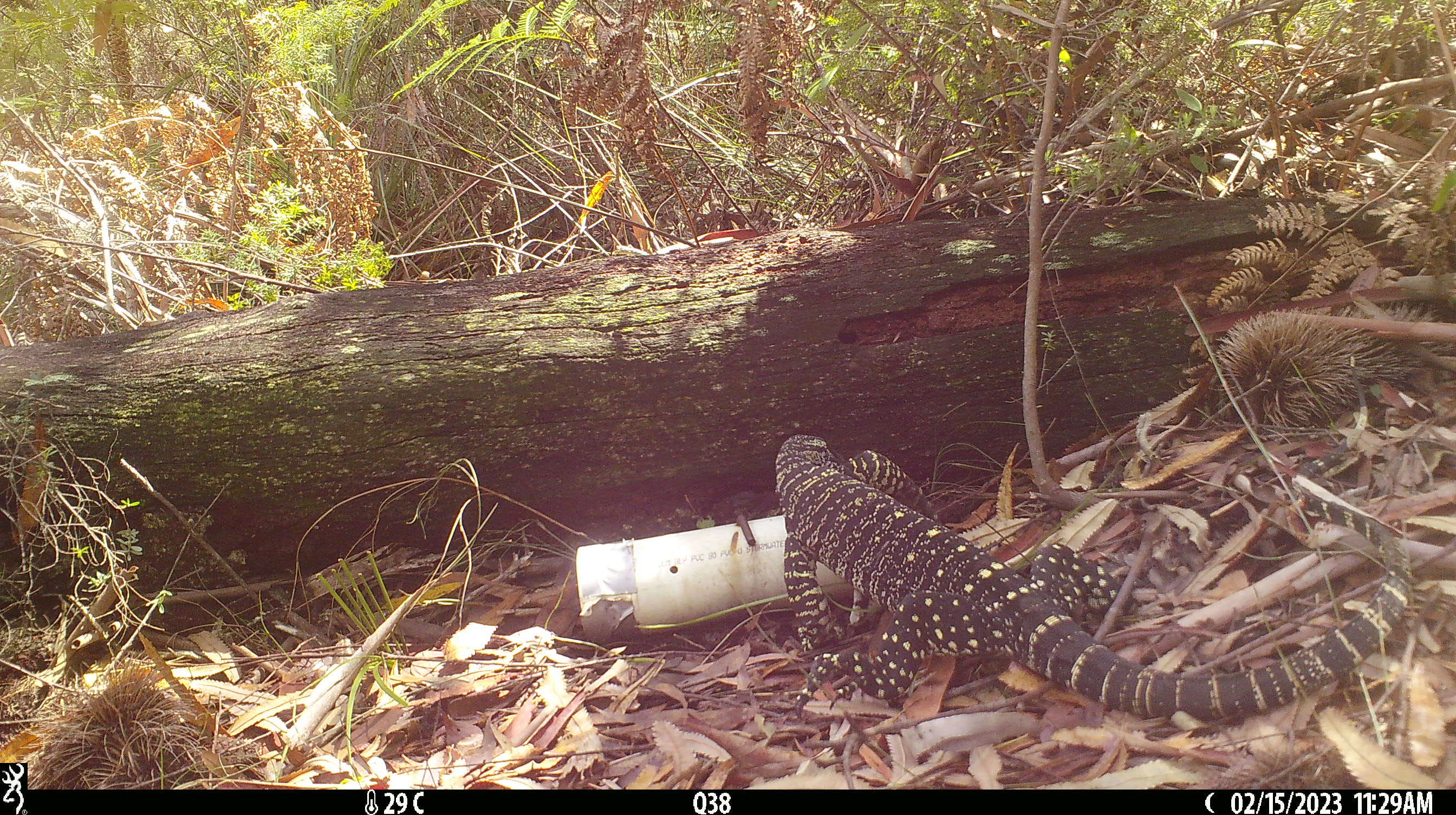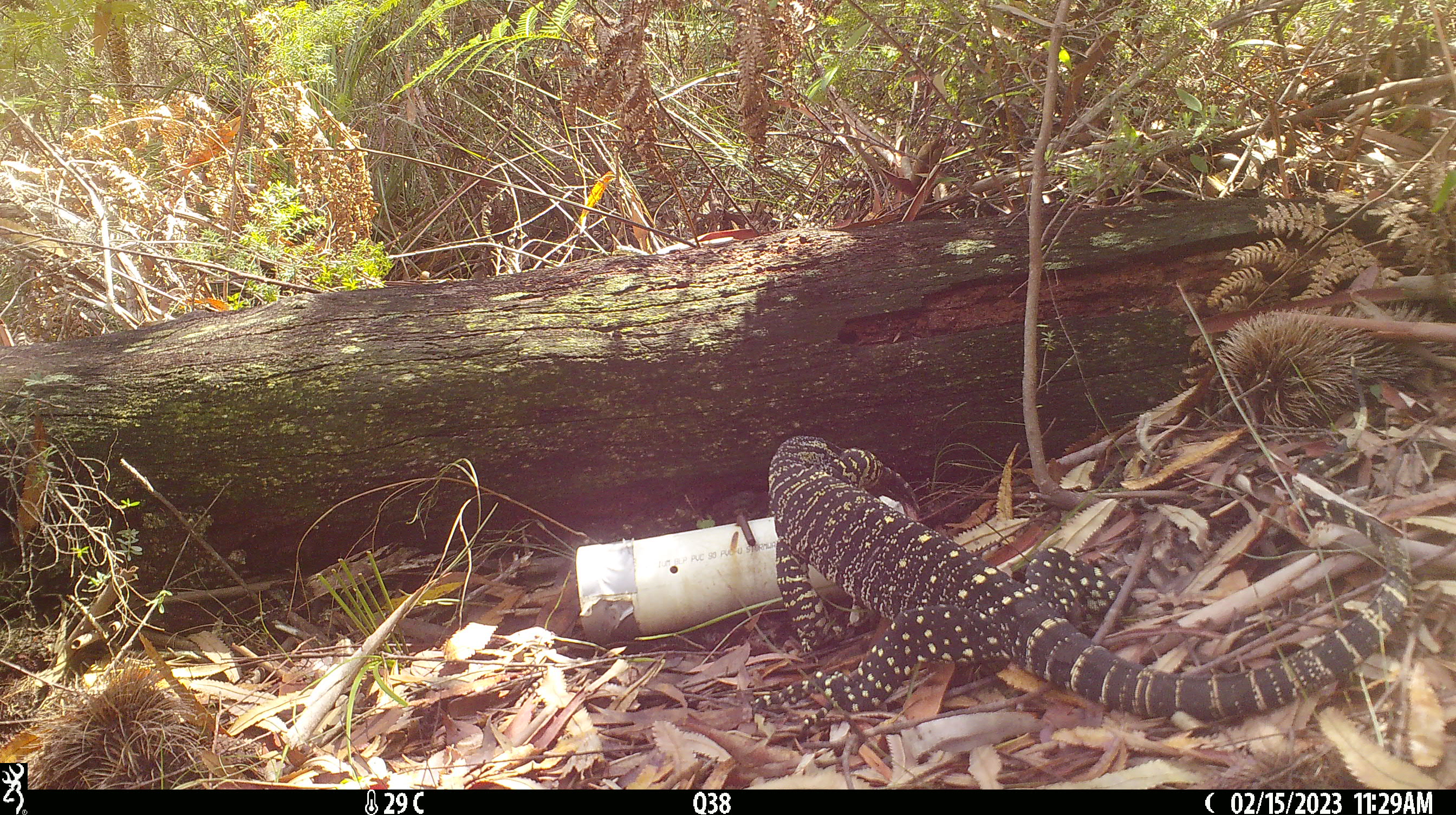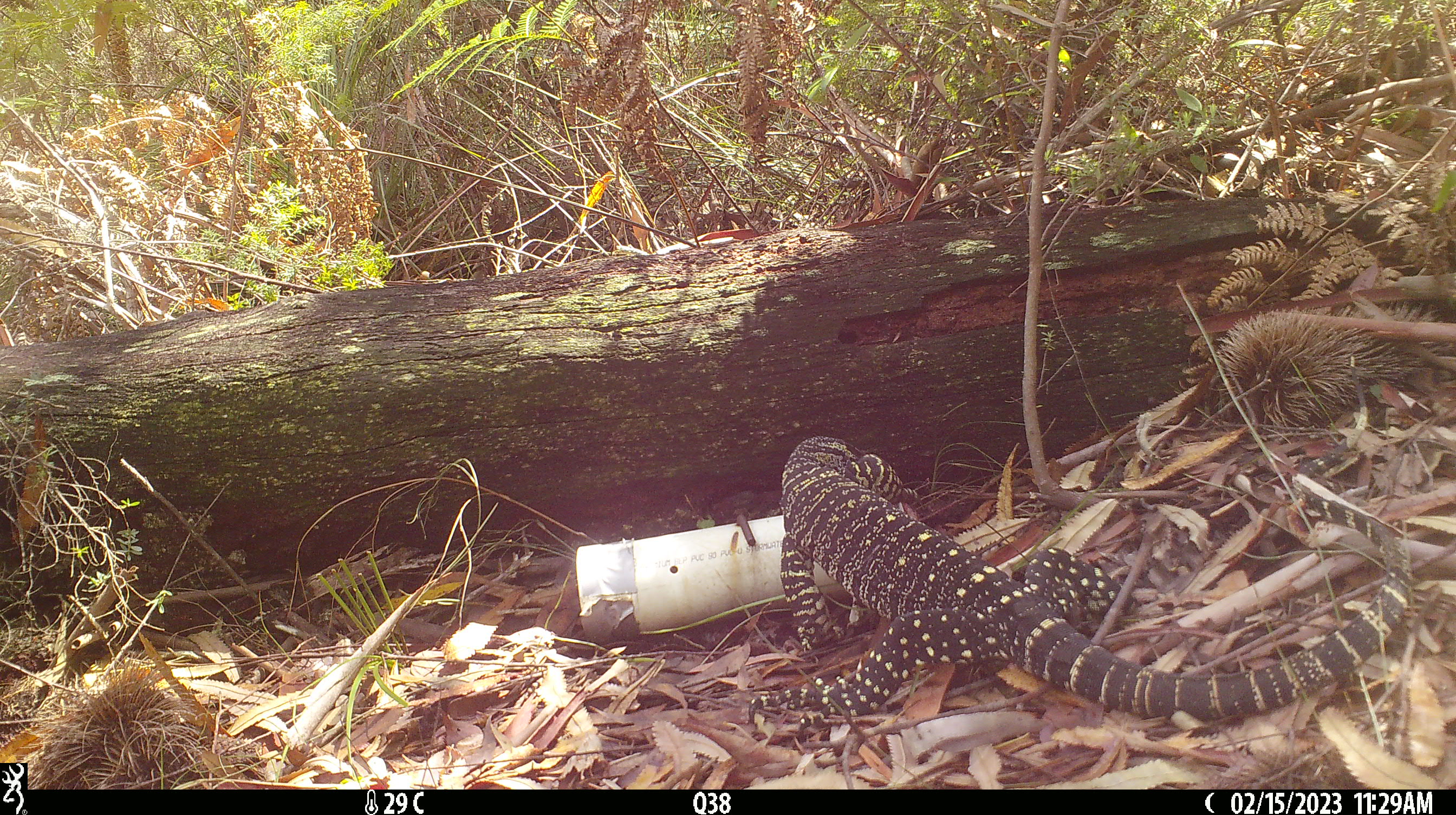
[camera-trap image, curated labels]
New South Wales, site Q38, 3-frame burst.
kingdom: Animalia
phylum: Chordata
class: Reptilia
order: Squamata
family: Varanidae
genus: Varanus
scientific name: Varanus varius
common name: lace monitor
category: goanna